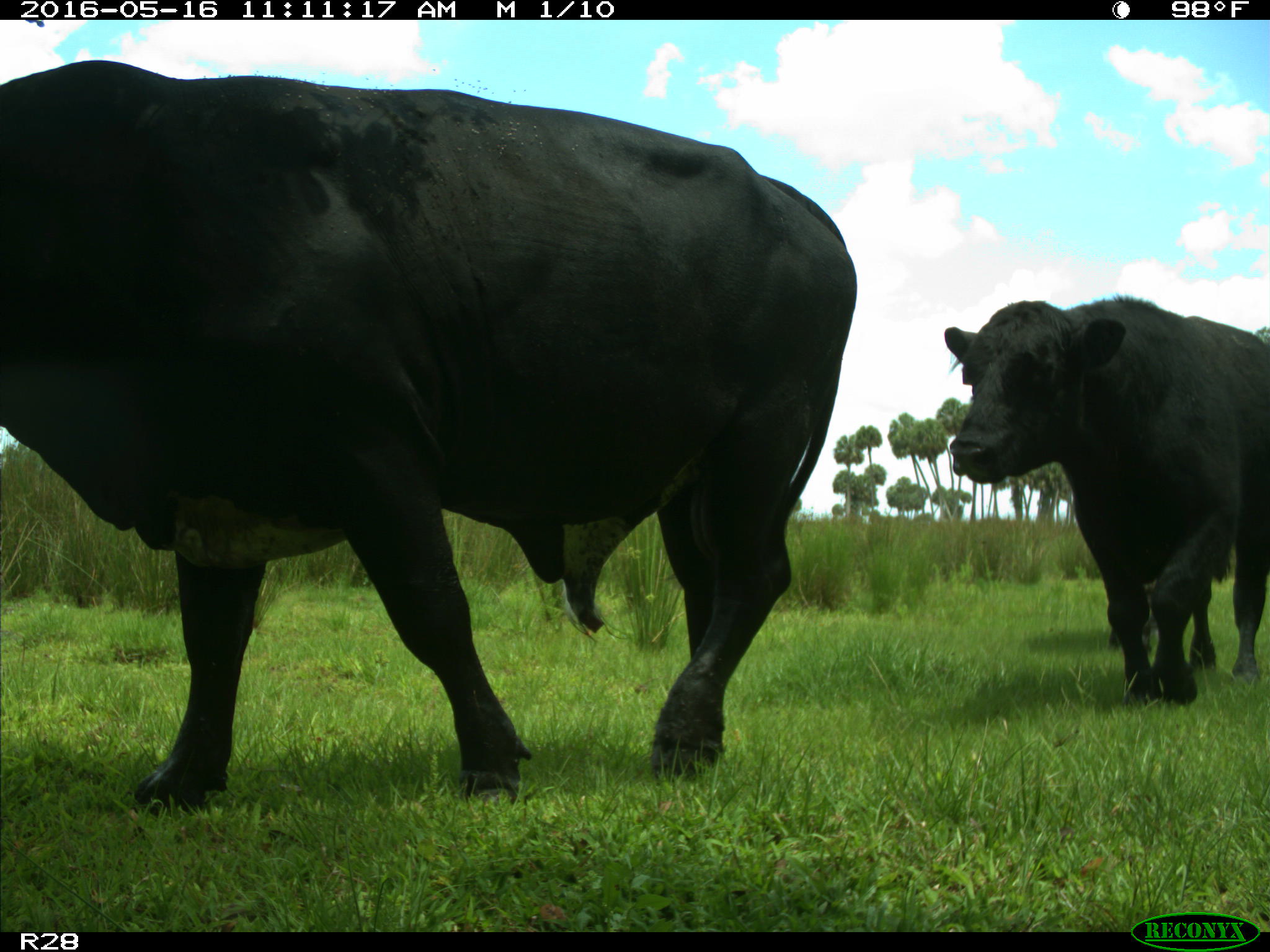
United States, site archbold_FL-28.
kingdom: Animalia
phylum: Chordata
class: Mammalia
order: Artiodactyla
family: Bovidae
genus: Bos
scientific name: Bos taurus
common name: domestic cow